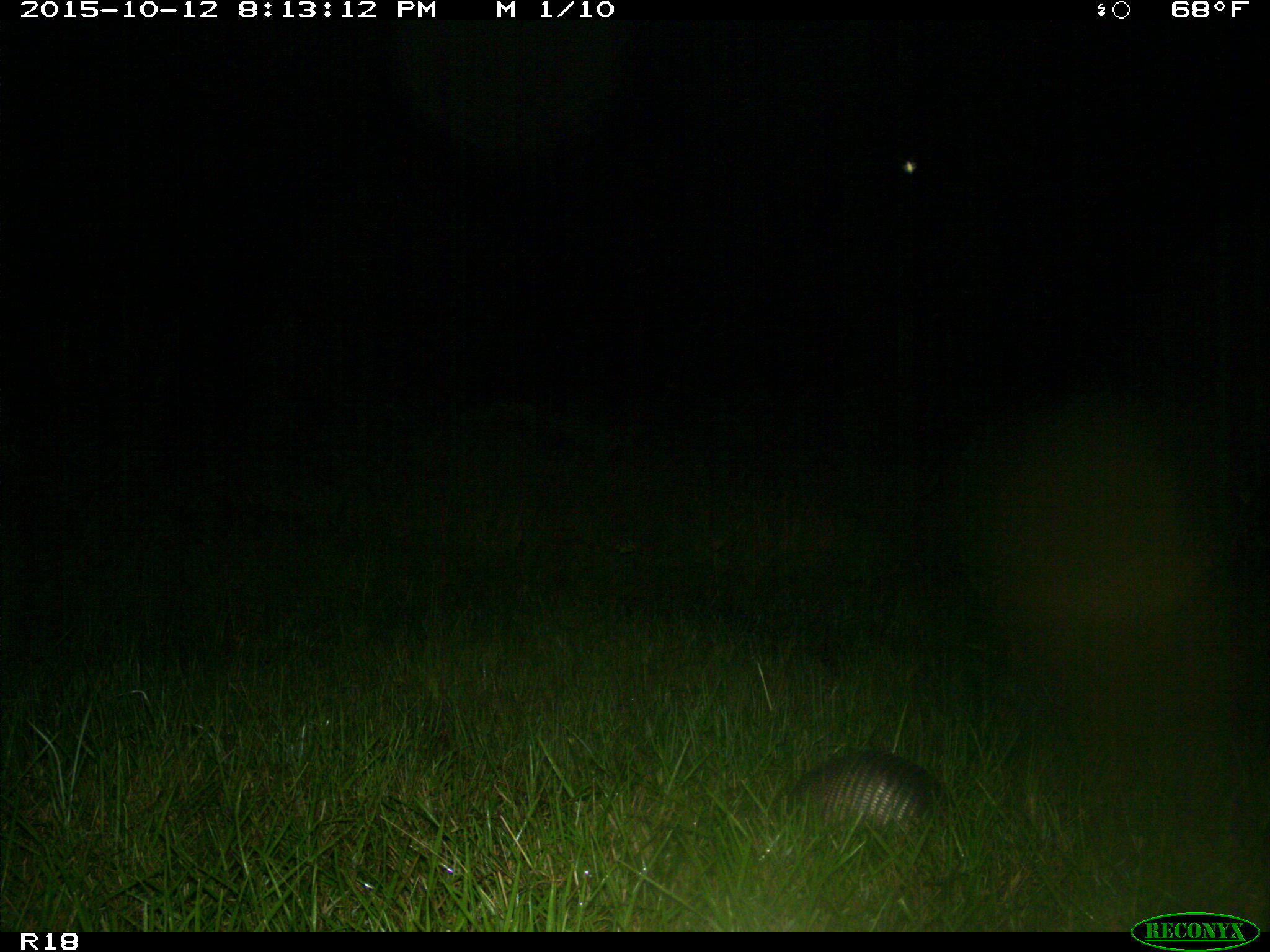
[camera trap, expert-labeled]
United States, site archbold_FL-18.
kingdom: Animalia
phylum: Chordata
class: Mammalia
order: Cingulata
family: Dasypodidae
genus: Dasypus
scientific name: Dasypus novemcinctus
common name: nine-banded armadillo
Dasypus novemcinctus (nine-banded armadillo).